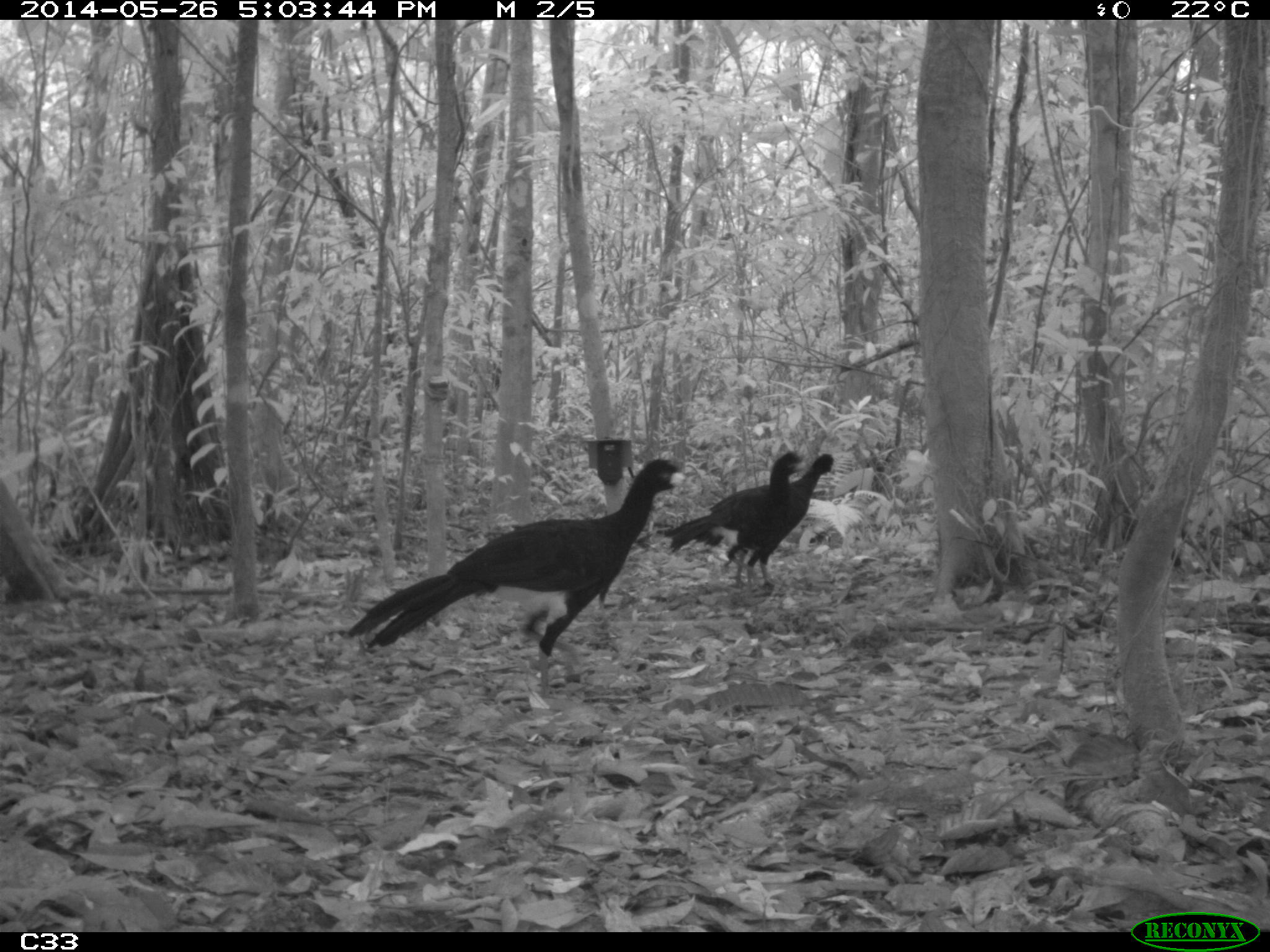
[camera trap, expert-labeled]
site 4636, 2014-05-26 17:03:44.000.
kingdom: Animalia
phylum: Chordata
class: Aves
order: Galliformes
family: Cracidae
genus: Crax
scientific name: Crax alector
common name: black curassow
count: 4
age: adult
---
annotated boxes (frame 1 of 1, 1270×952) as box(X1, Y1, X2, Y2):
crax alector: box(343, 455, 693, 702); box(694, 451, 836, 590); box(662, 449, 806, 585)